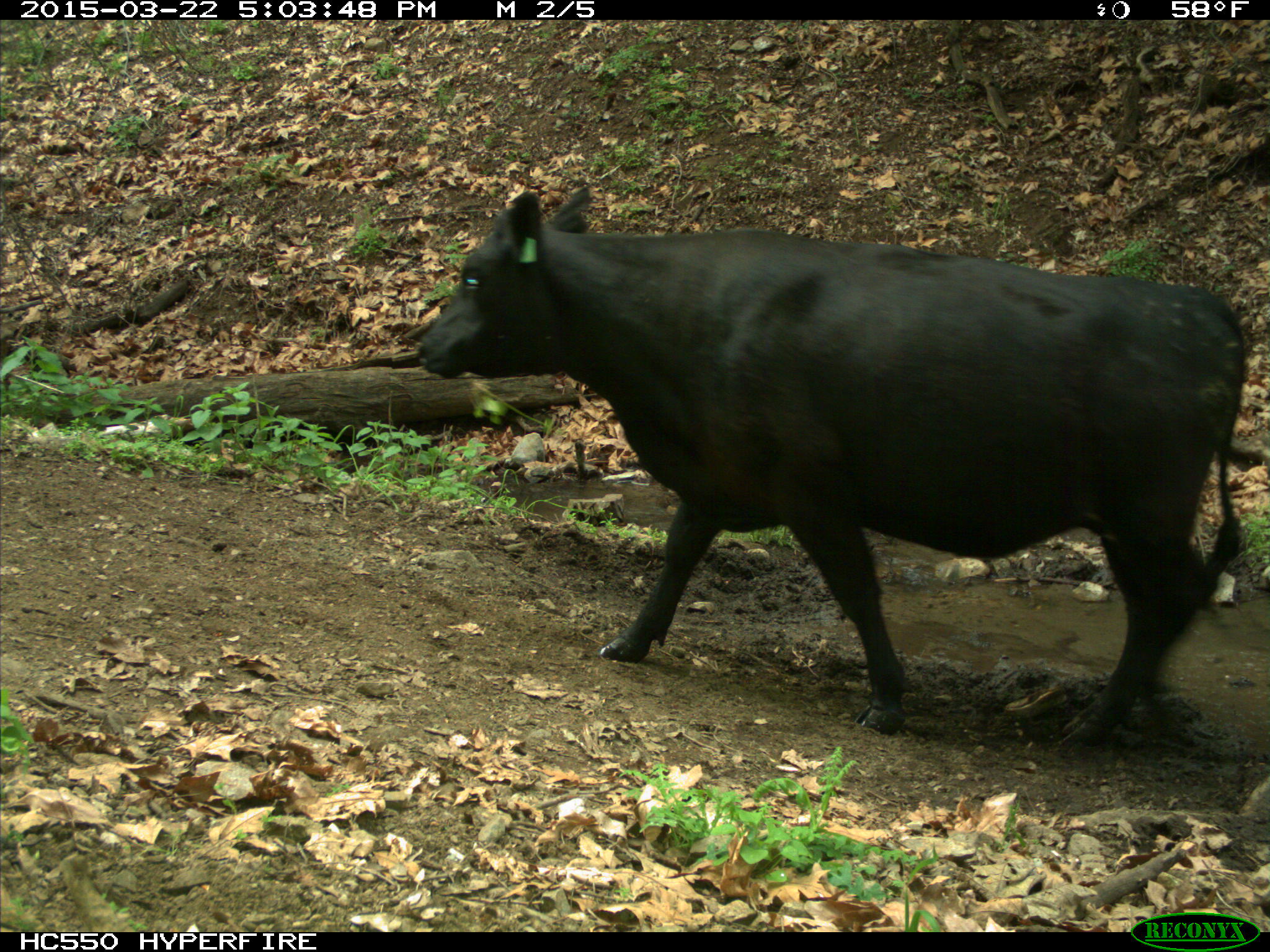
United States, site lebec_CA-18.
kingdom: Animalia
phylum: Chordata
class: Mammalia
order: Artiodactyla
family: Bovidae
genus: Bos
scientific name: Bos taurus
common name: domestic cow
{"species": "Bos taurus (domestic cow)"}